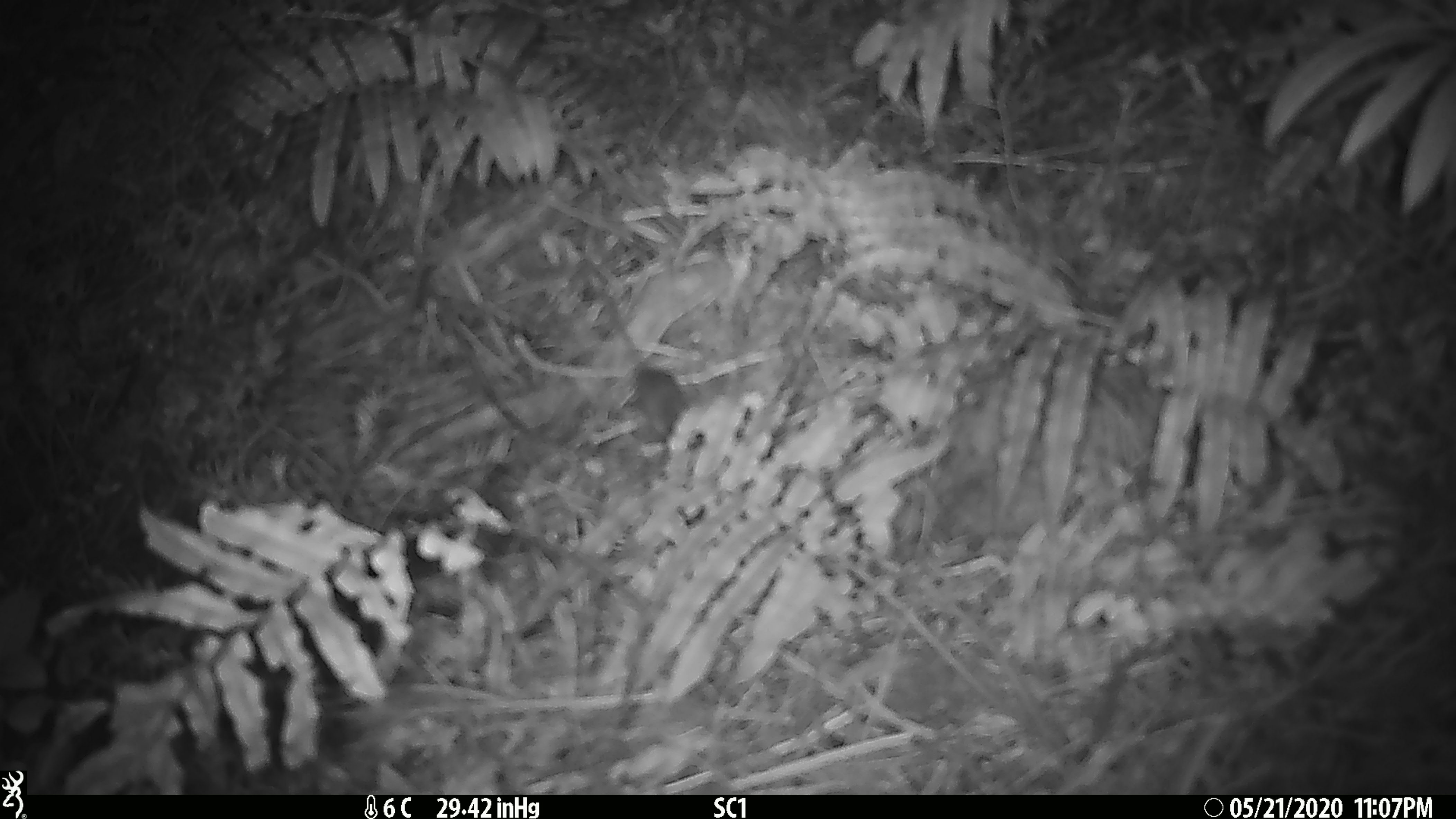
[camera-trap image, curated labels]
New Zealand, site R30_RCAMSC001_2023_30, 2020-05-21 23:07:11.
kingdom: Animalia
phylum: Chordata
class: Mammalia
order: Rodentia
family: Muridae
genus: Mus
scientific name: Mus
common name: mouse